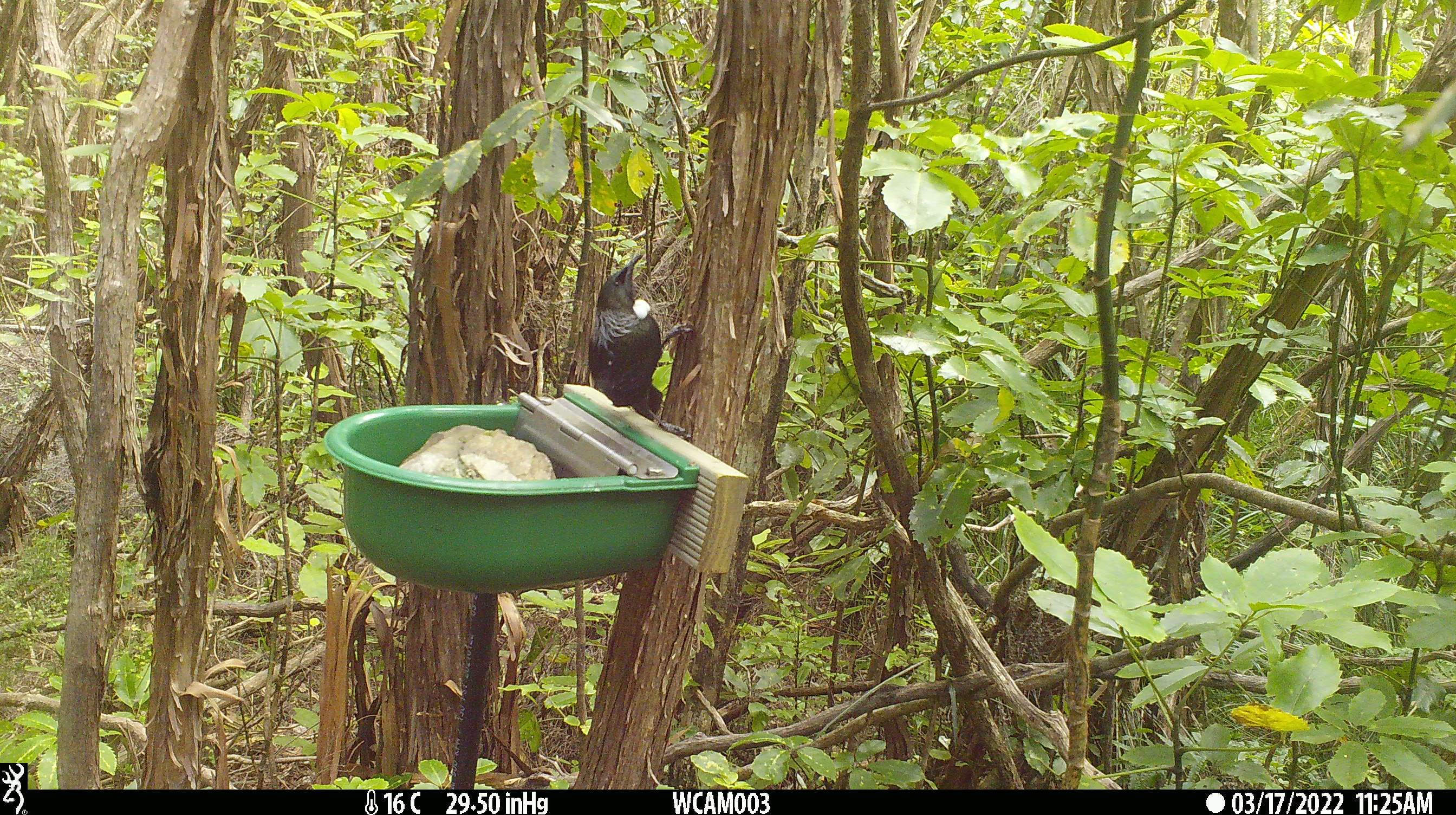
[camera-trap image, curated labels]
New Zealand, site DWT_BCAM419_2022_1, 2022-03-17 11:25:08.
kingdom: Animalia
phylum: Chordata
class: Aves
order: Passeriformes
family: Meliphagidae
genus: Prosthemadera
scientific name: Prosthemadera novaeseelandiae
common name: tui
Tui (Prosthemadera novaeseelandiae).